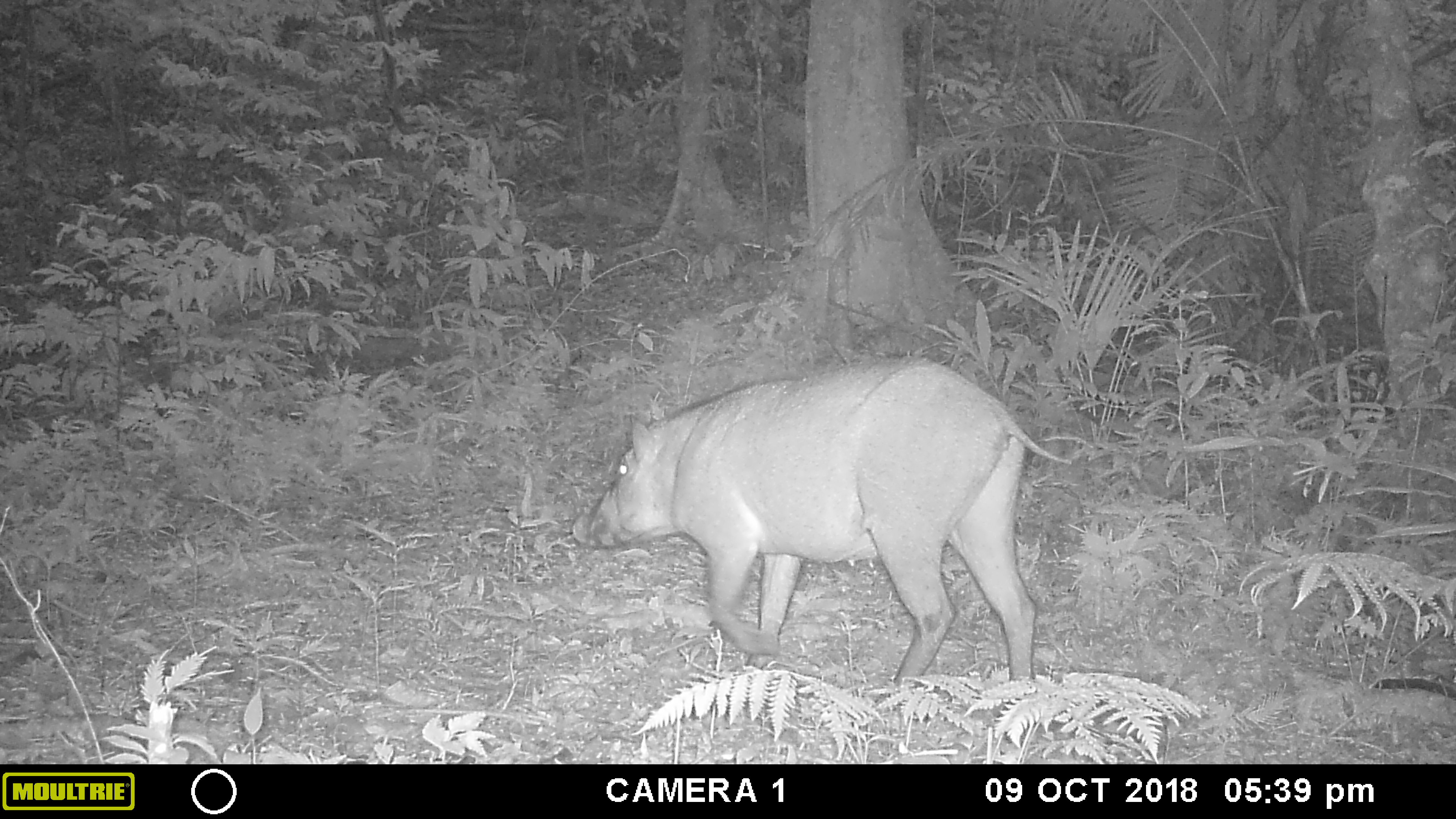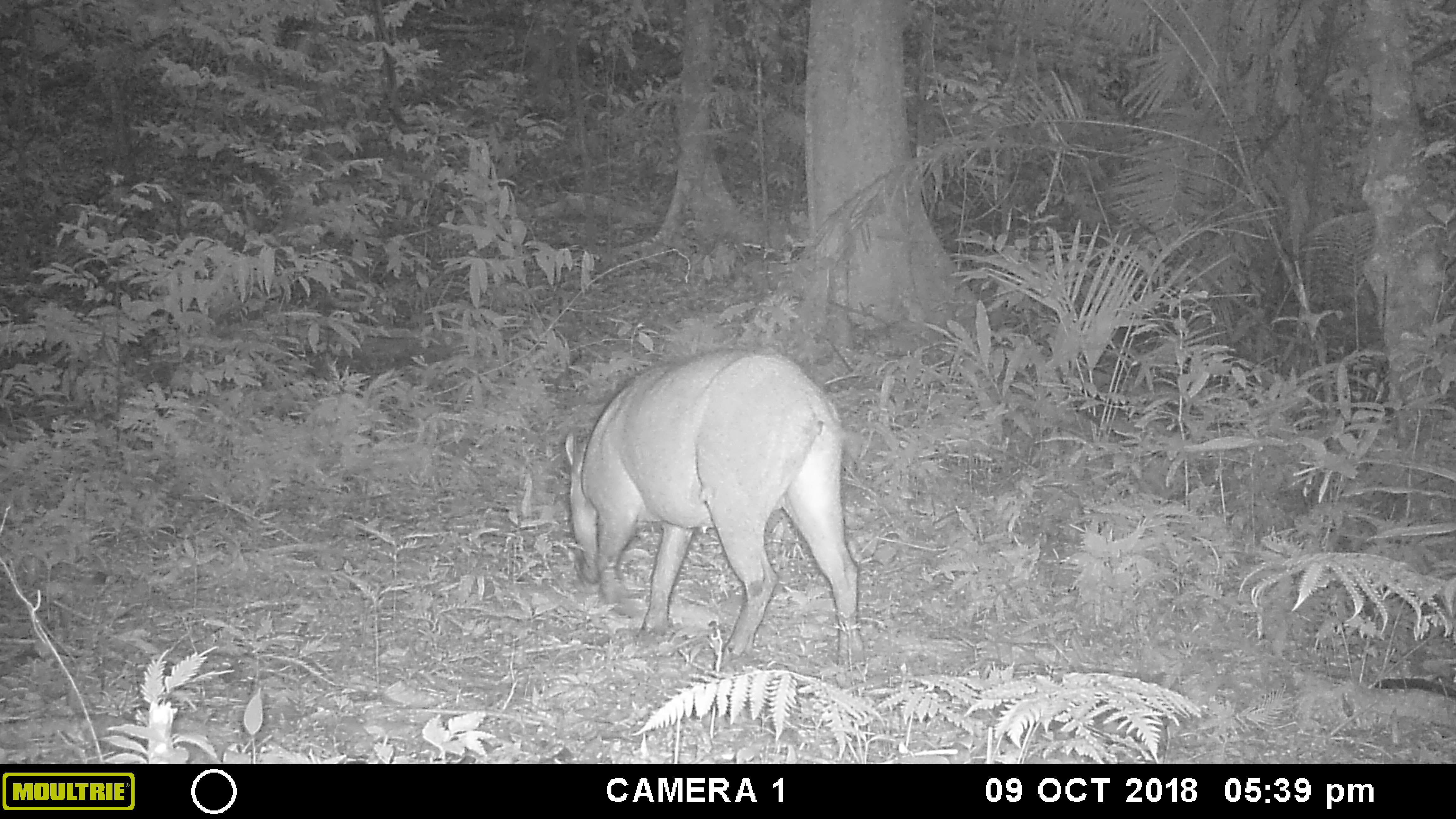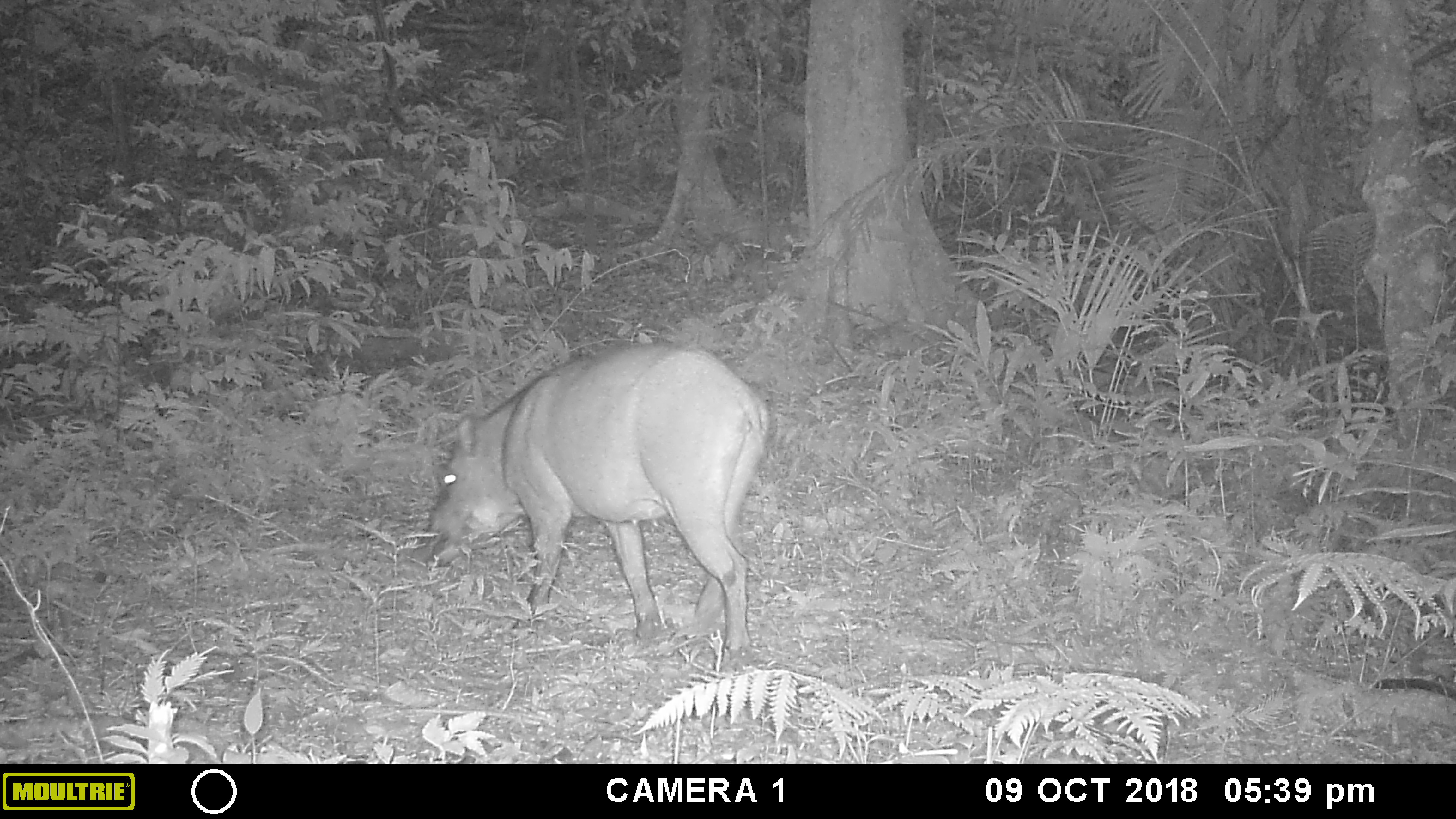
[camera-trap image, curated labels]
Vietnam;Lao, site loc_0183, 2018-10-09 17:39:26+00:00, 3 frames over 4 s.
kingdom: Animalia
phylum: Chordata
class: Mammalia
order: Artiodactyla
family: Suidae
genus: Sus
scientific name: Sus scrofa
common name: eurasian wild pig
Eurasian wild pig (Sus scrofa). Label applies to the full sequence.